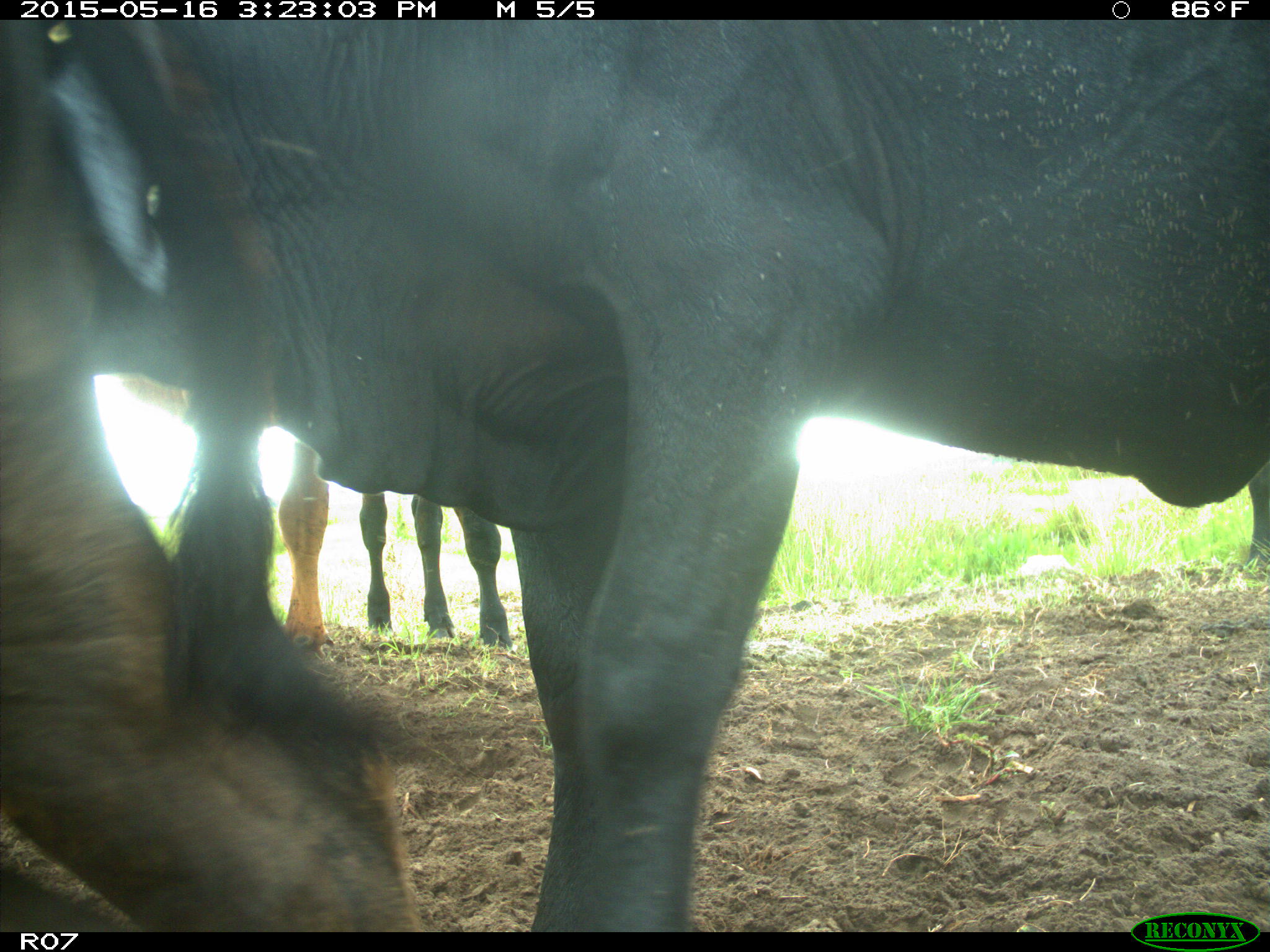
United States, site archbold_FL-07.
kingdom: Animalia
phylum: Chordata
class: Mammalia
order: Artiodactyla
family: Bovidae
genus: Bos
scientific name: Bos taurus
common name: domestic cow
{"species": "Bos taurus (domestic cow)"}